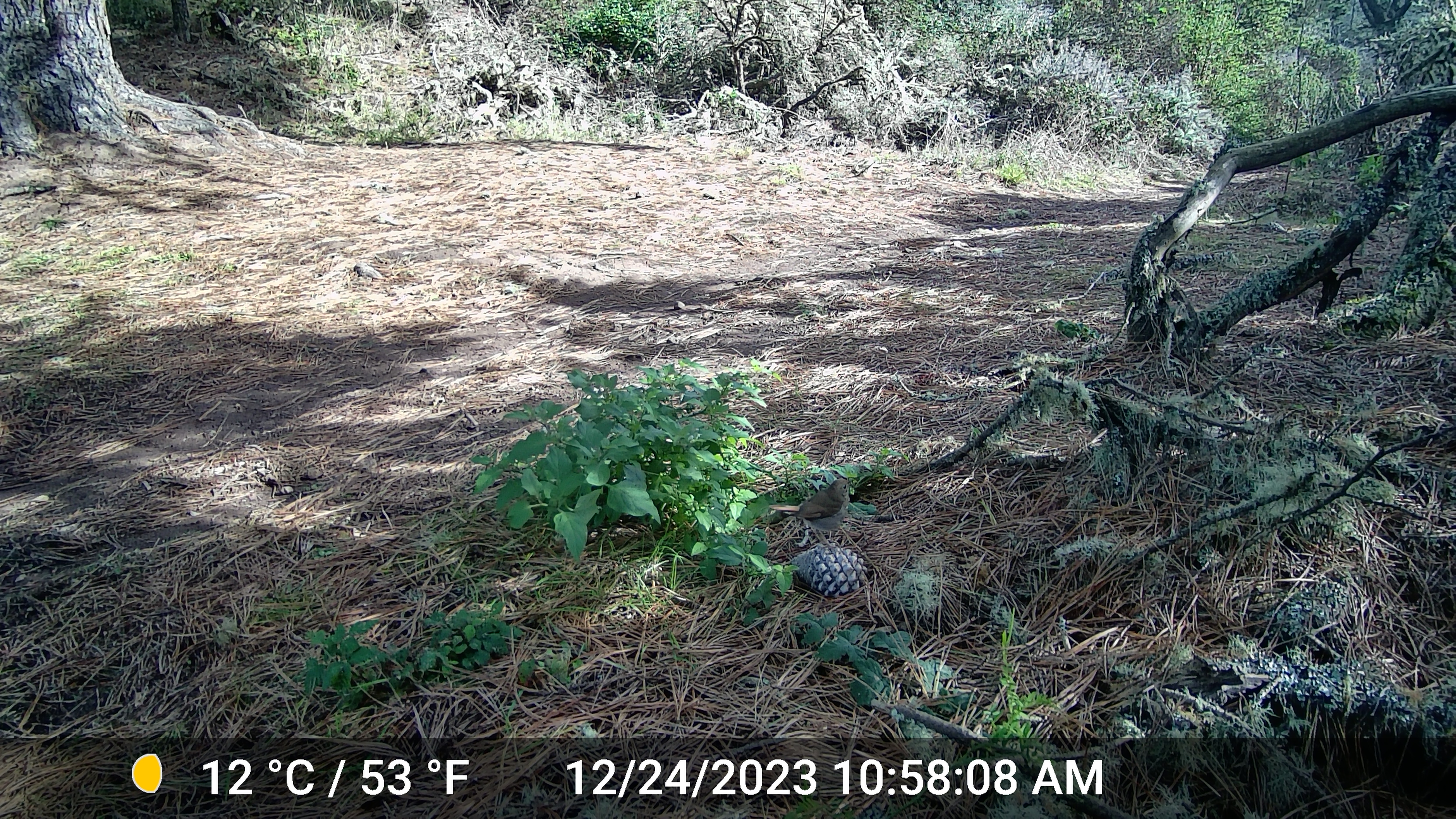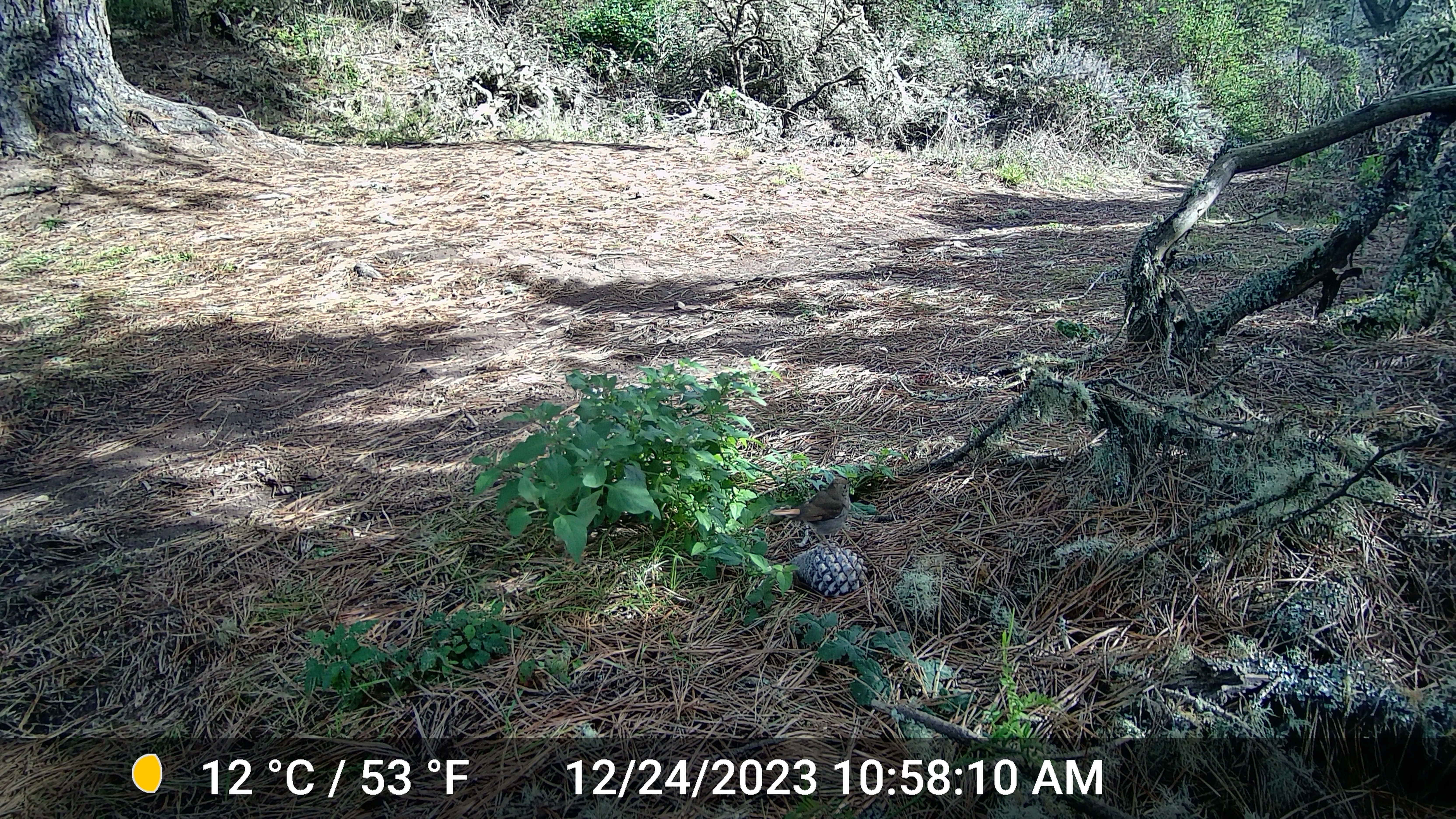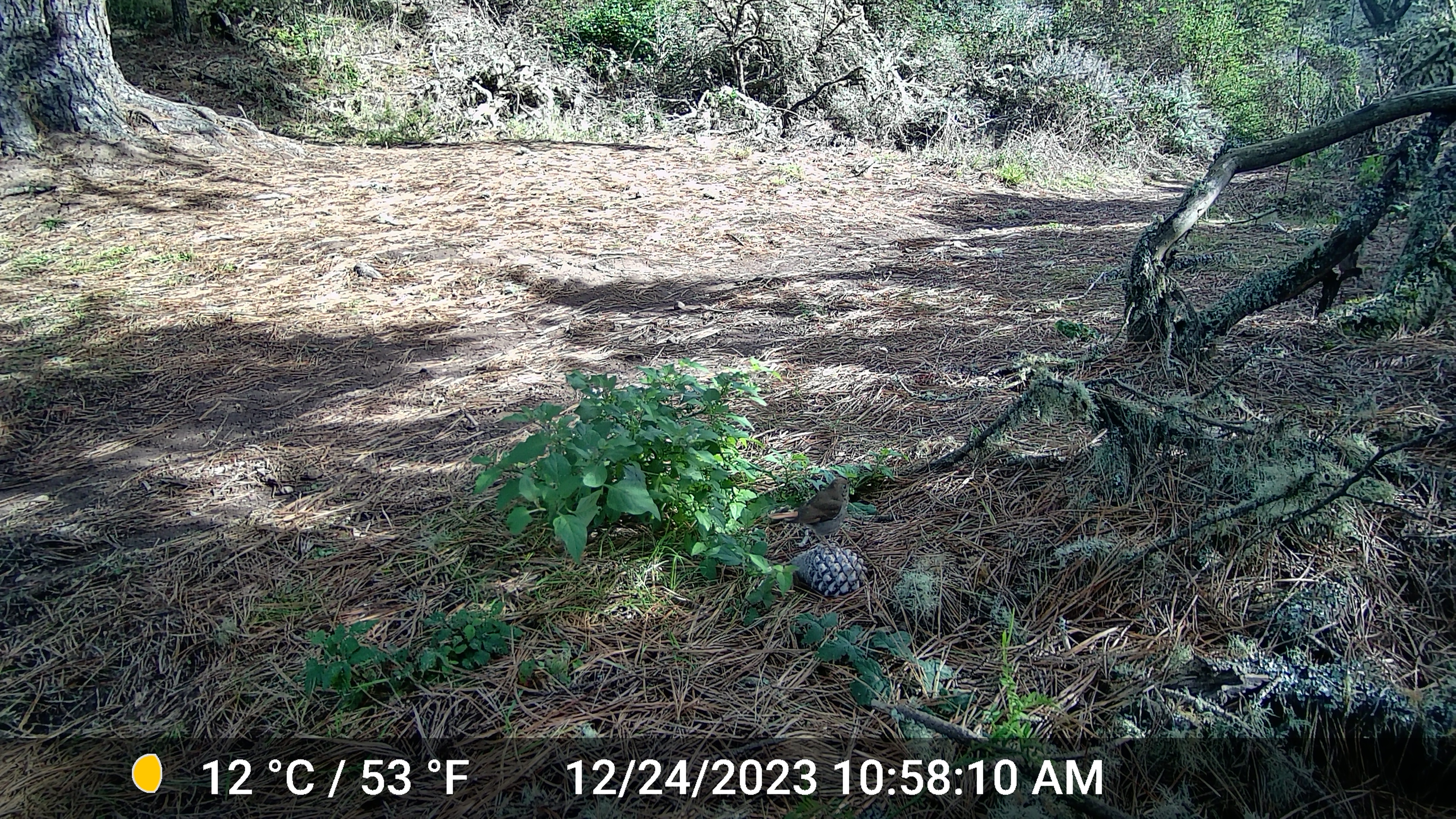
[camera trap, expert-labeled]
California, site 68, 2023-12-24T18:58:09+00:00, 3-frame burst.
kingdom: Animalia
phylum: Chordata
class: Aves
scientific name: Aves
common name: bird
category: unknown bird